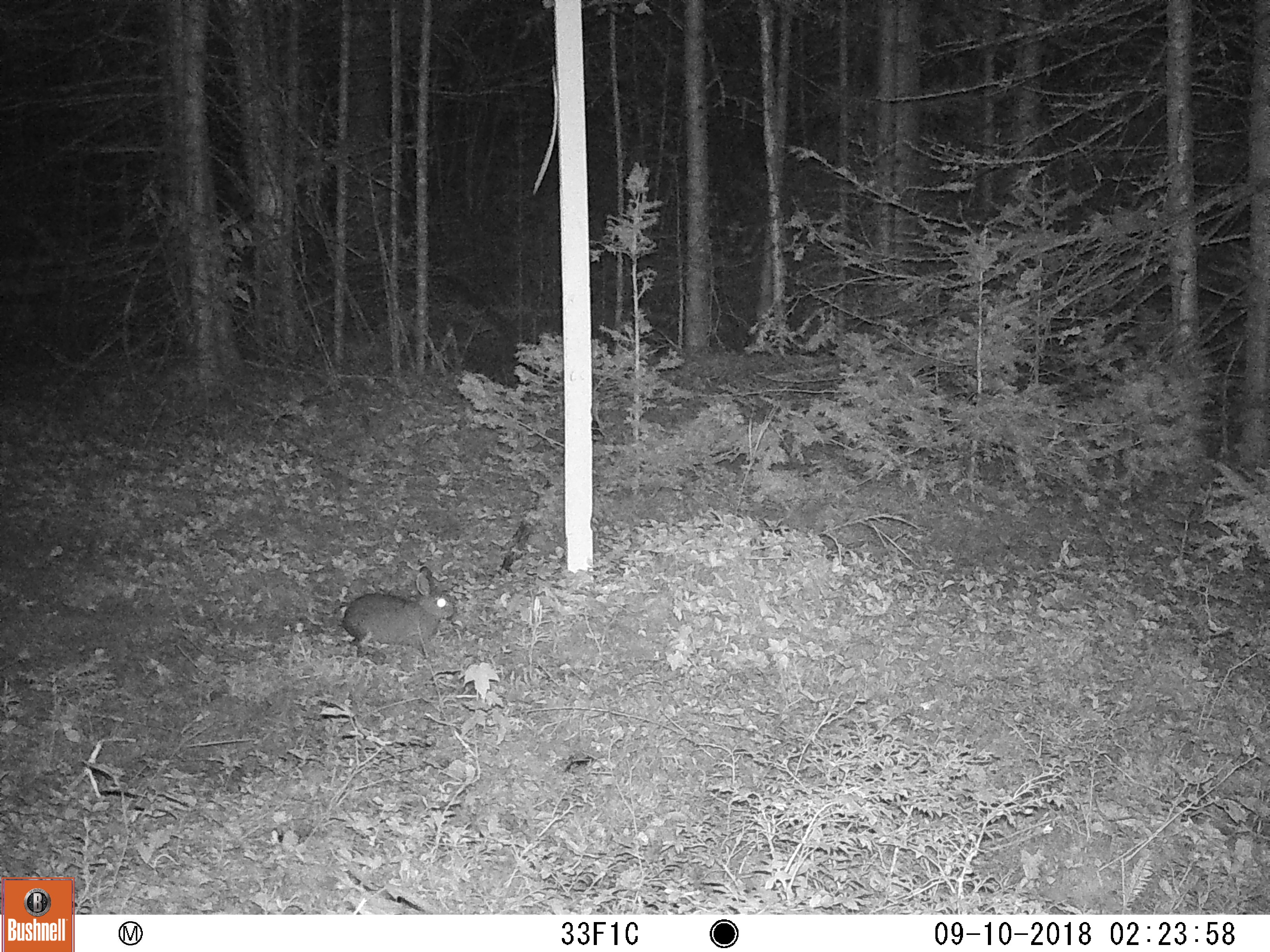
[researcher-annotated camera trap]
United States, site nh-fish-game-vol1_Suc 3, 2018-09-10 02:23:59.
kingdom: Animalia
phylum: Chordata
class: Mammalia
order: Lagomorpha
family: Leporidae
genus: Lepus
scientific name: Lepus americanus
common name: snowshoe hare